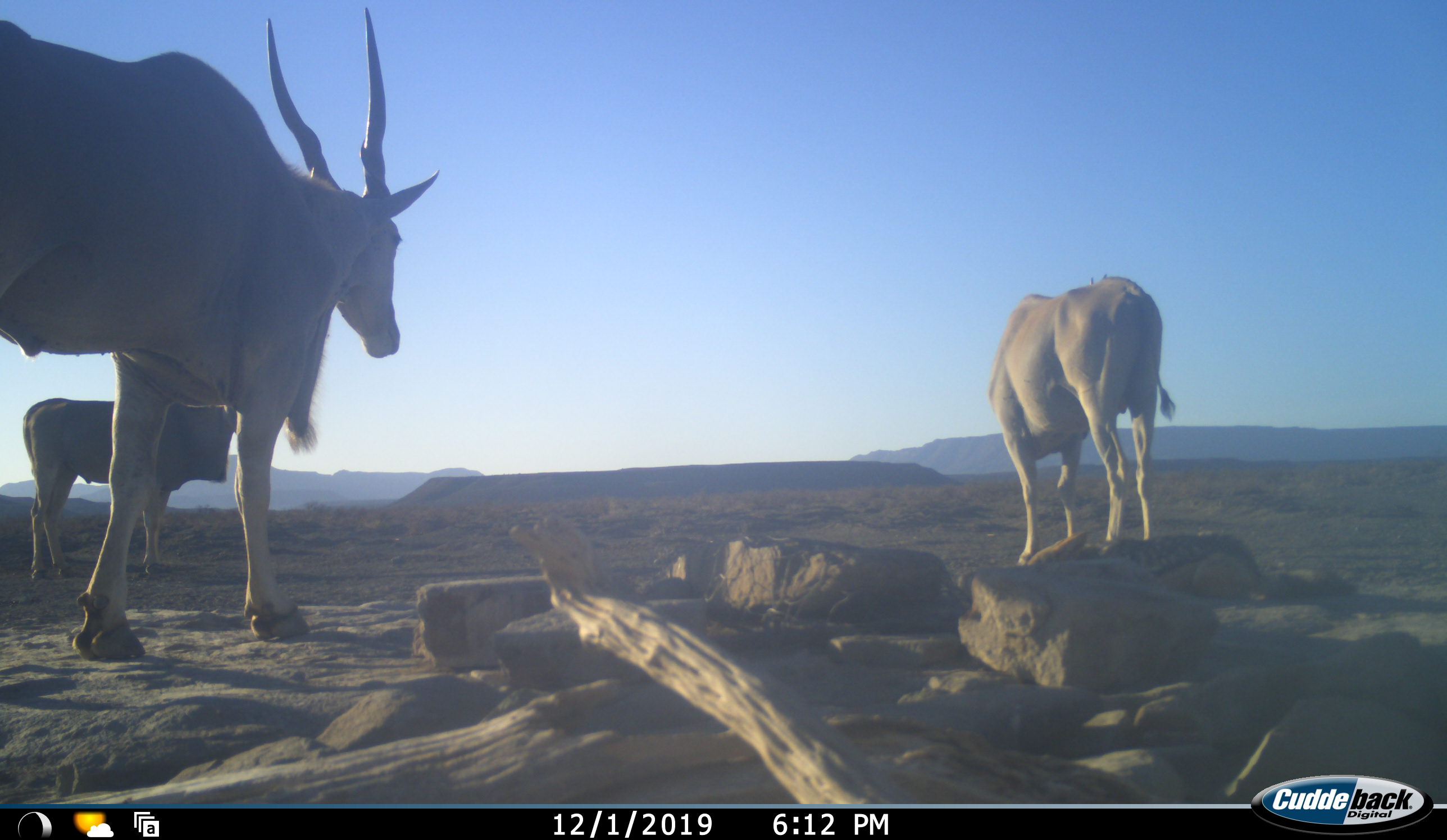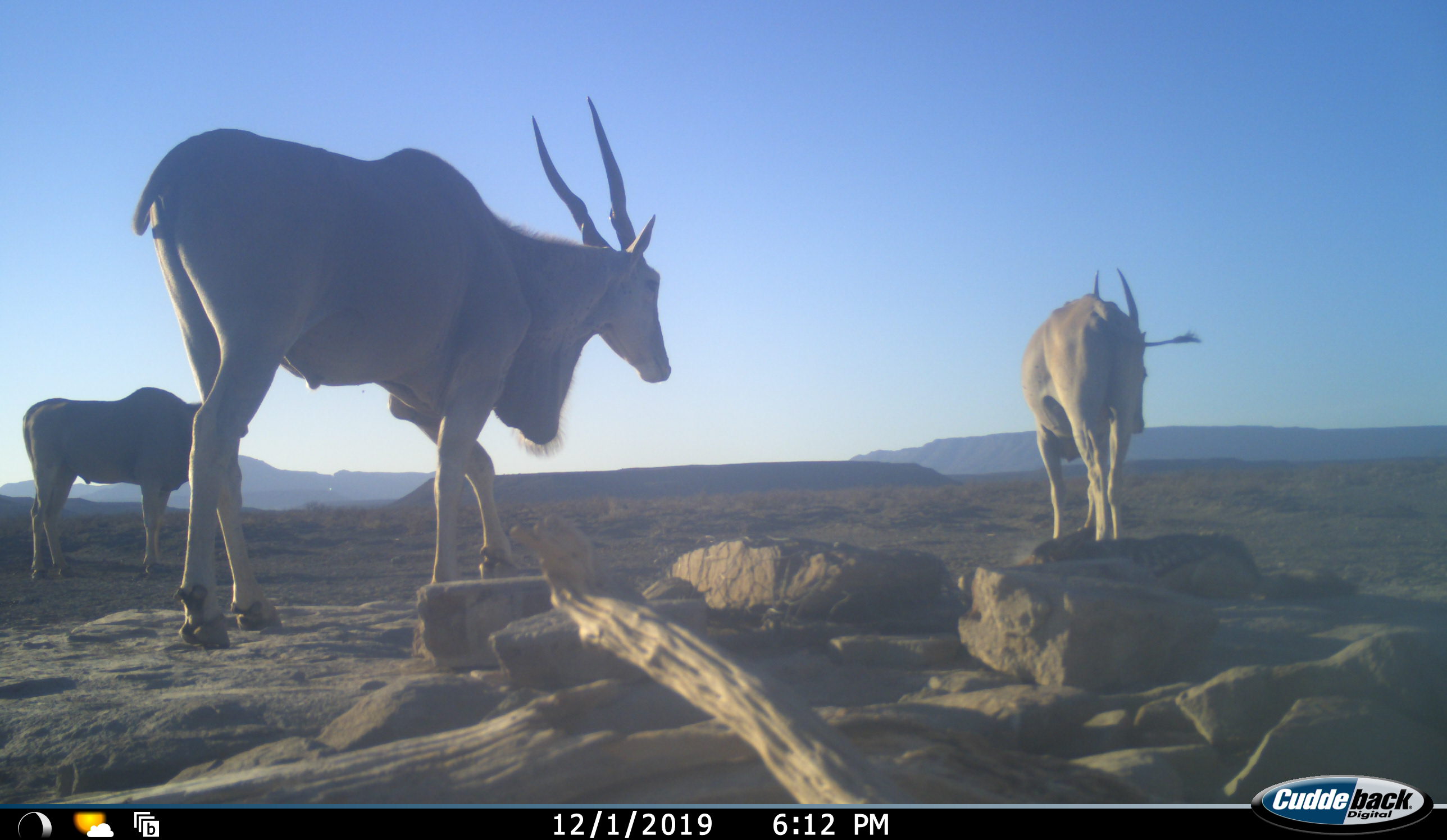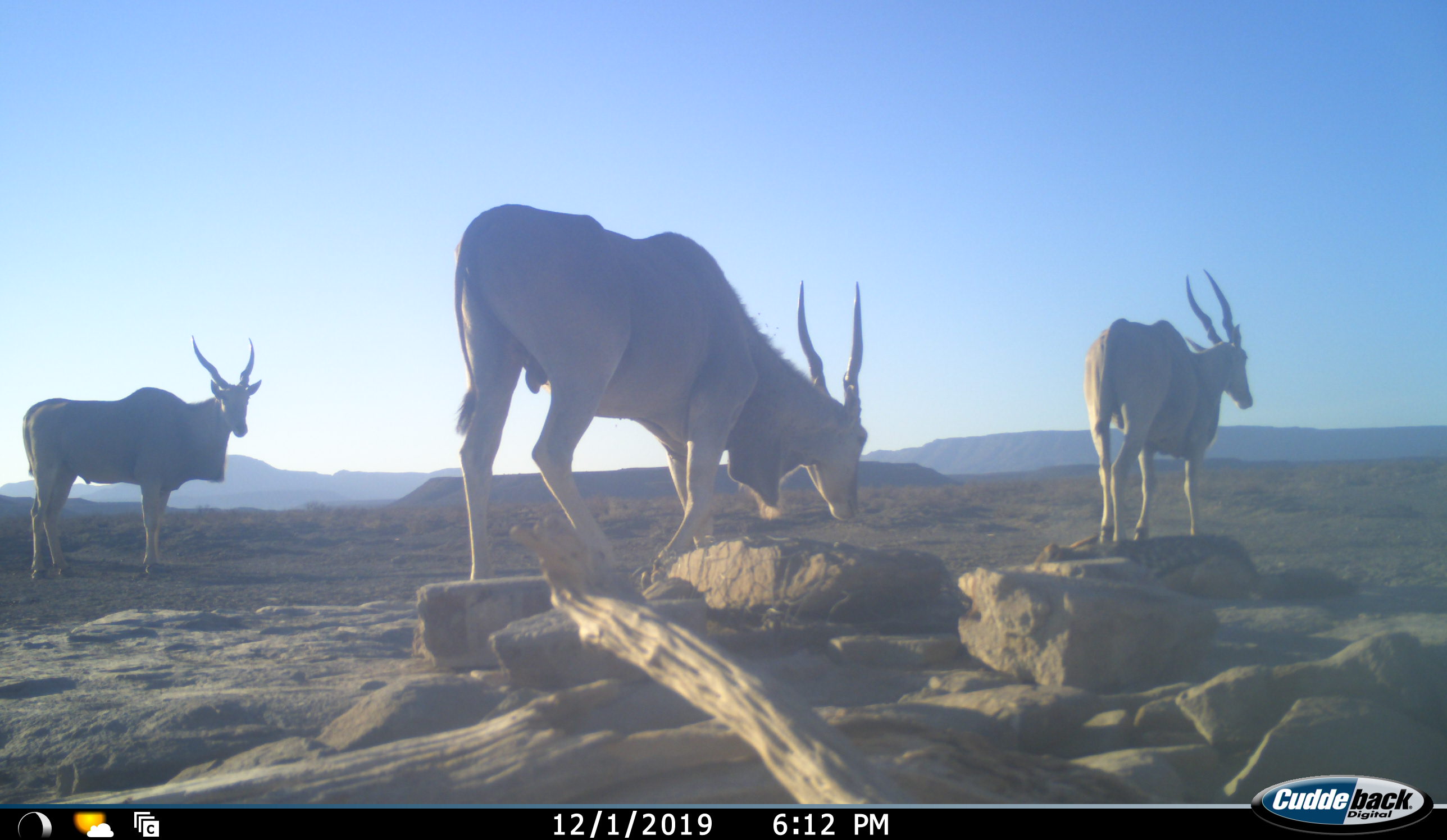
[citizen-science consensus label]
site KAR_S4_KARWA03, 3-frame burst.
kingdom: Animalia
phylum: Chordata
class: Mammalia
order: Artiodactyla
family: Bovidae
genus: Tragelaphus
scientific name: Tragelaphus oryx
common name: eland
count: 3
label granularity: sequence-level